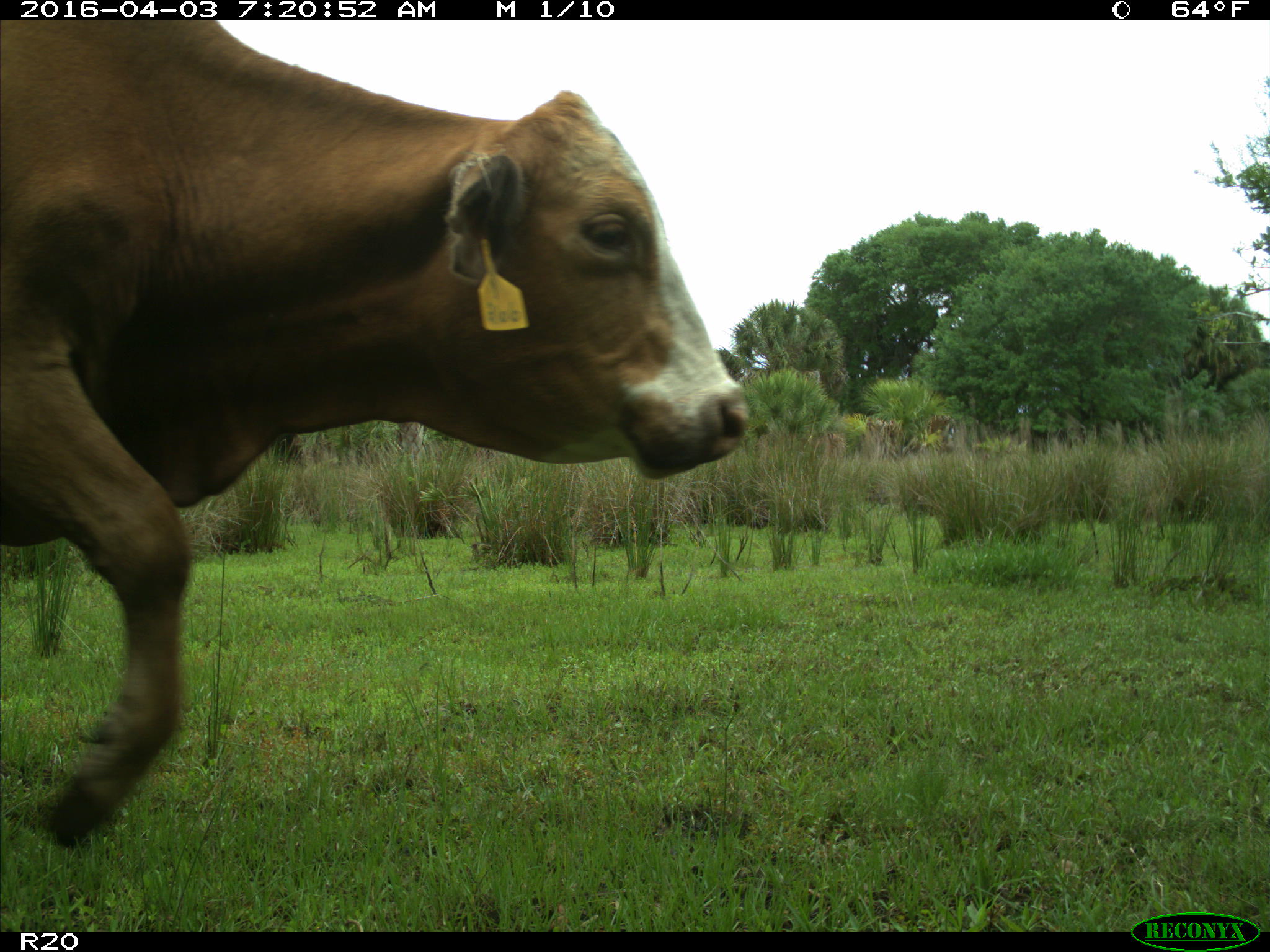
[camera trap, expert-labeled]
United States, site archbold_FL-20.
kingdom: Animalia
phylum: Chordata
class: Mammalia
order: Artiodactyla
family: Bovidae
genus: Bos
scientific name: Bos taurus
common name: domestic cow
Bos taurus (domestic cow).